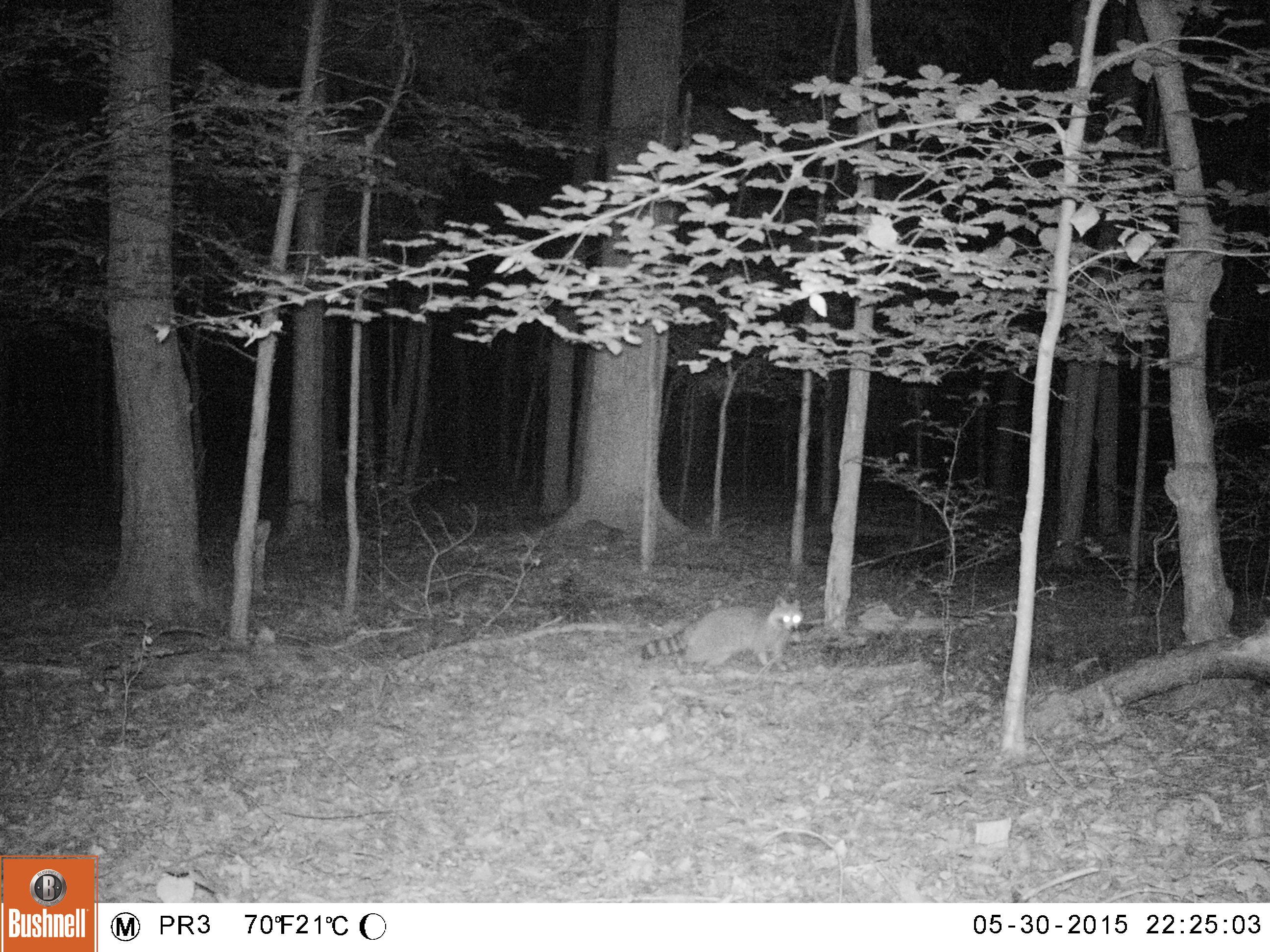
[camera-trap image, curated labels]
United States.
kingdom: Animalia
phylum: Chordata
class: Mammalia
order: Carnivora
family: Procyonidae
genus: Procyon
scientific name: Procyon lotor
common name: northern raccoon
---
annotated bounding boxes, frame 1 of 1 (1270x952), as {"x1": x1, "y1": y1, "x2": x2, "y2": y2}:
Northern Raccoon: {"x1": 633, "y1": 586, "x2": 813, "y2": 682}